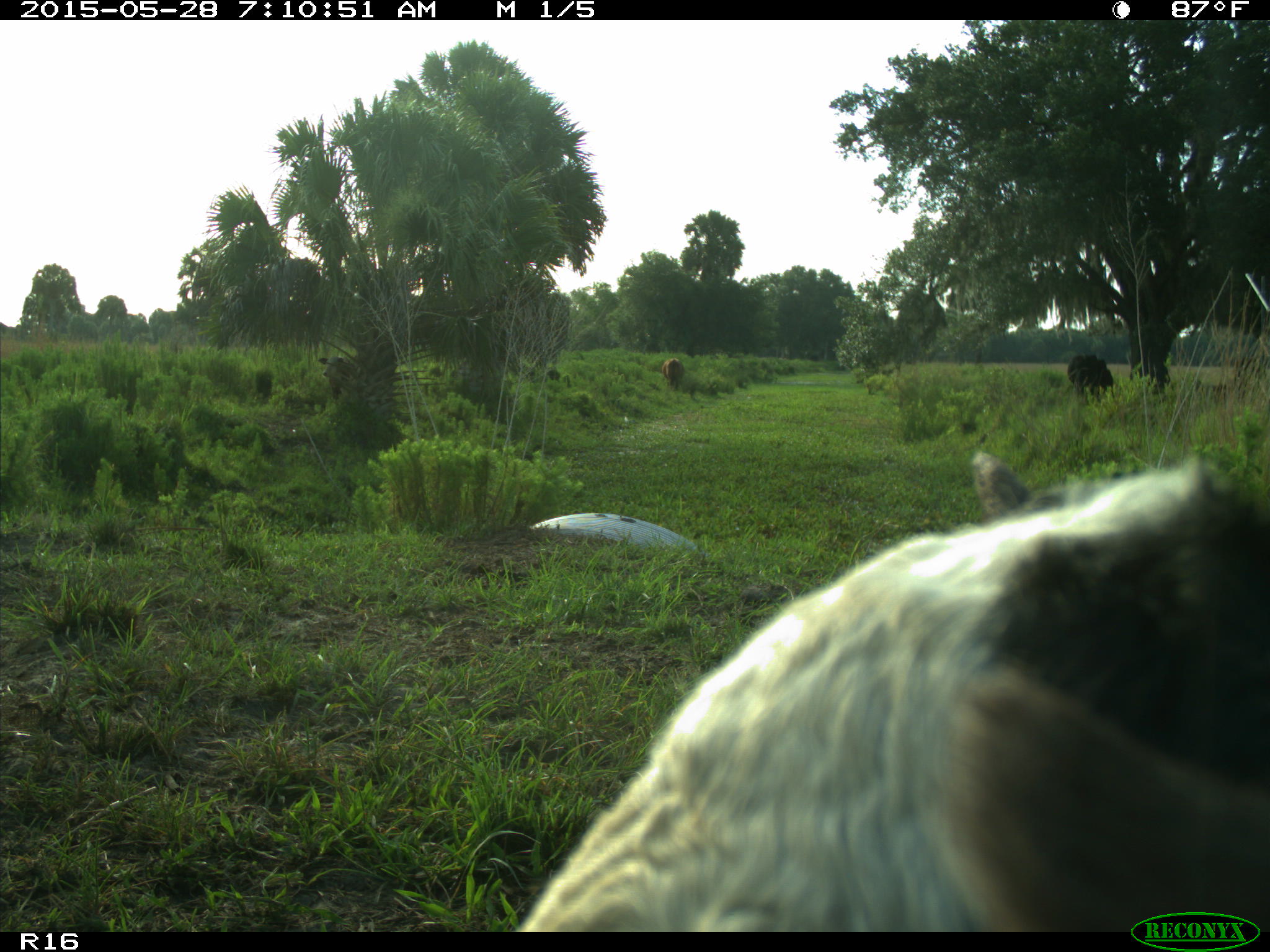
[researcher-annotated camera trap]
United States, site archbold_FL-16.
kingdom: Animalia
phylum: Chordata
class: Mammalia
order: Artiodactyla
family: Bovidae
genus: Bos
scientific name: Bos taurus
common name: domestic cow